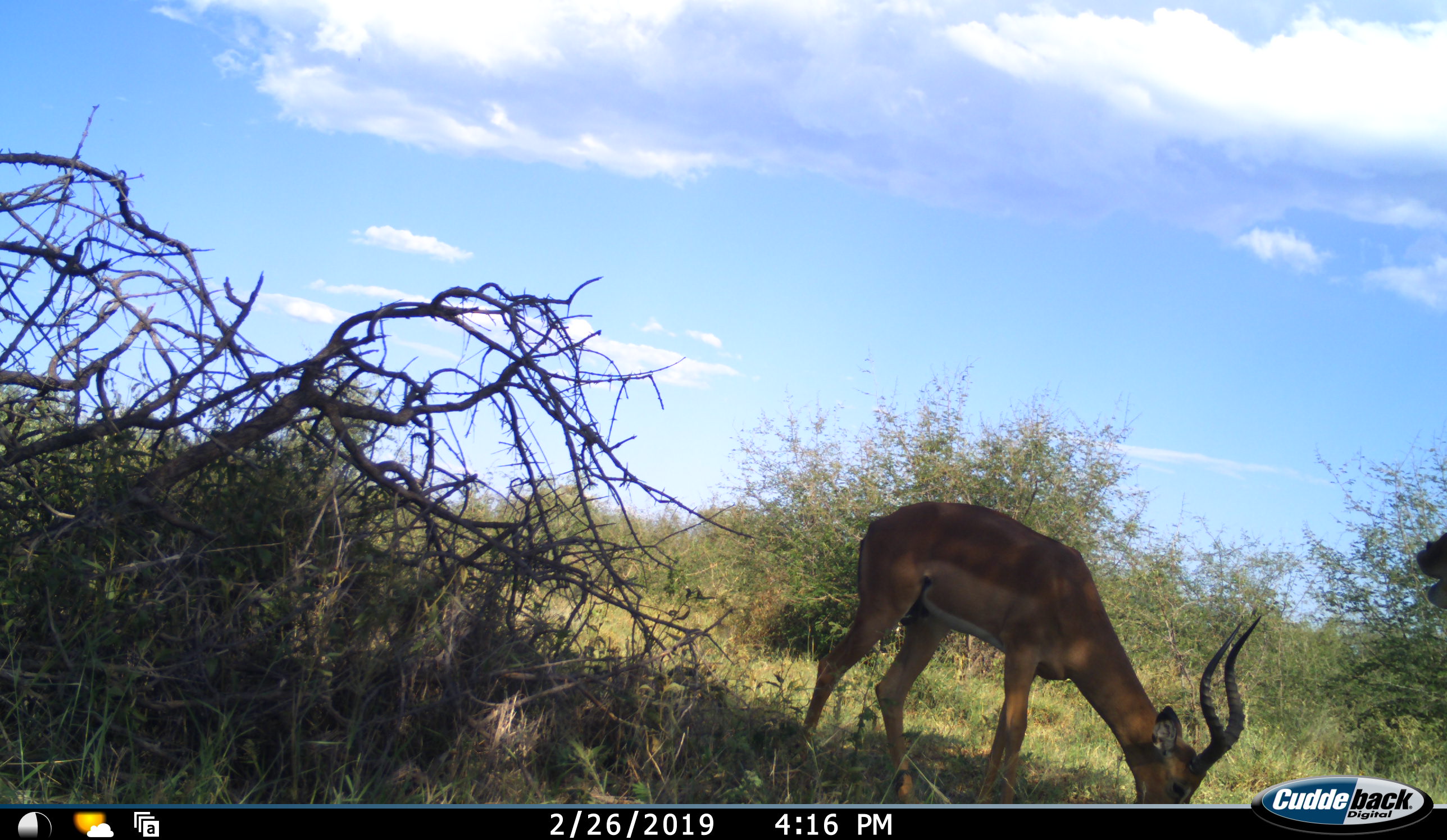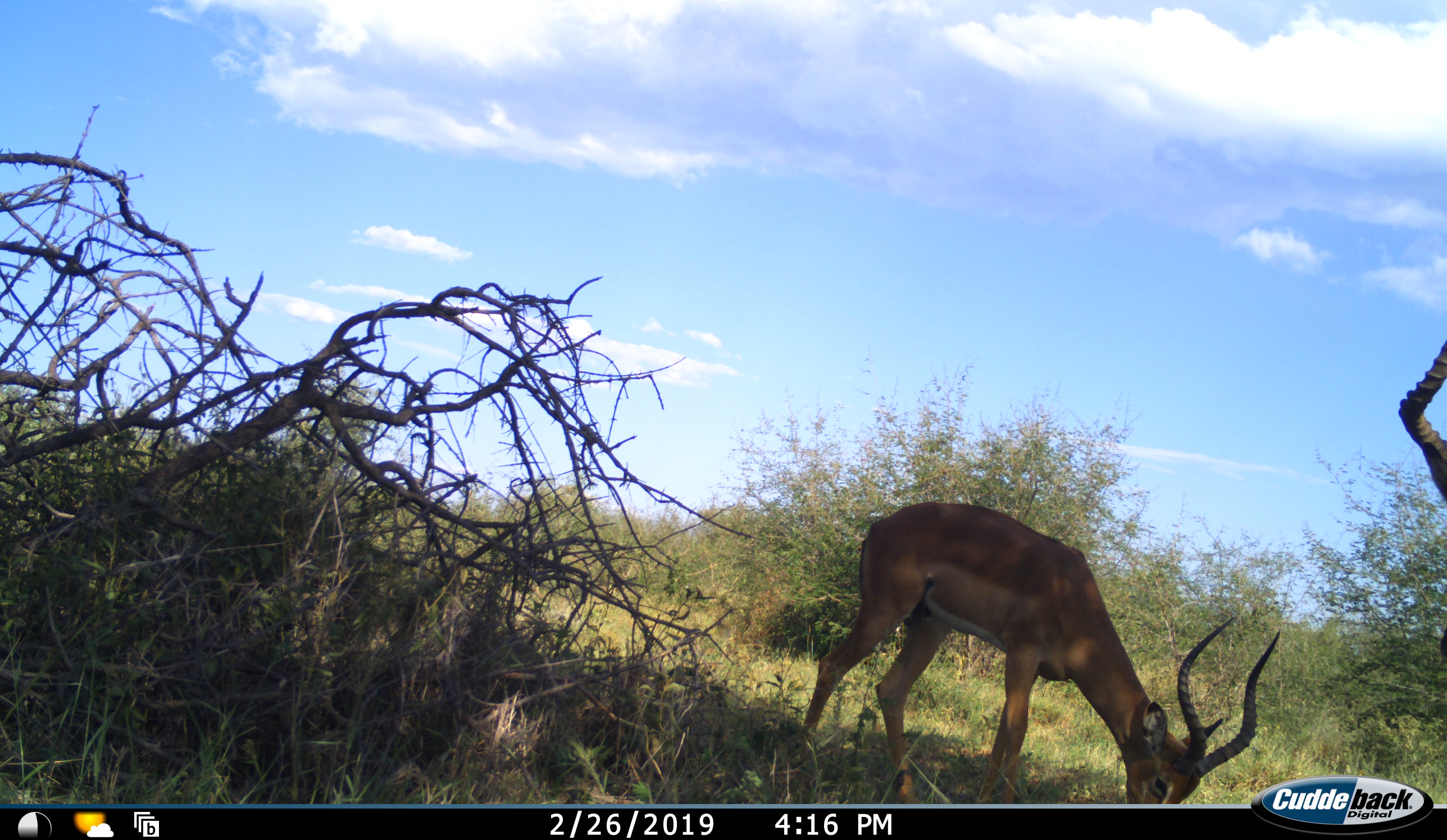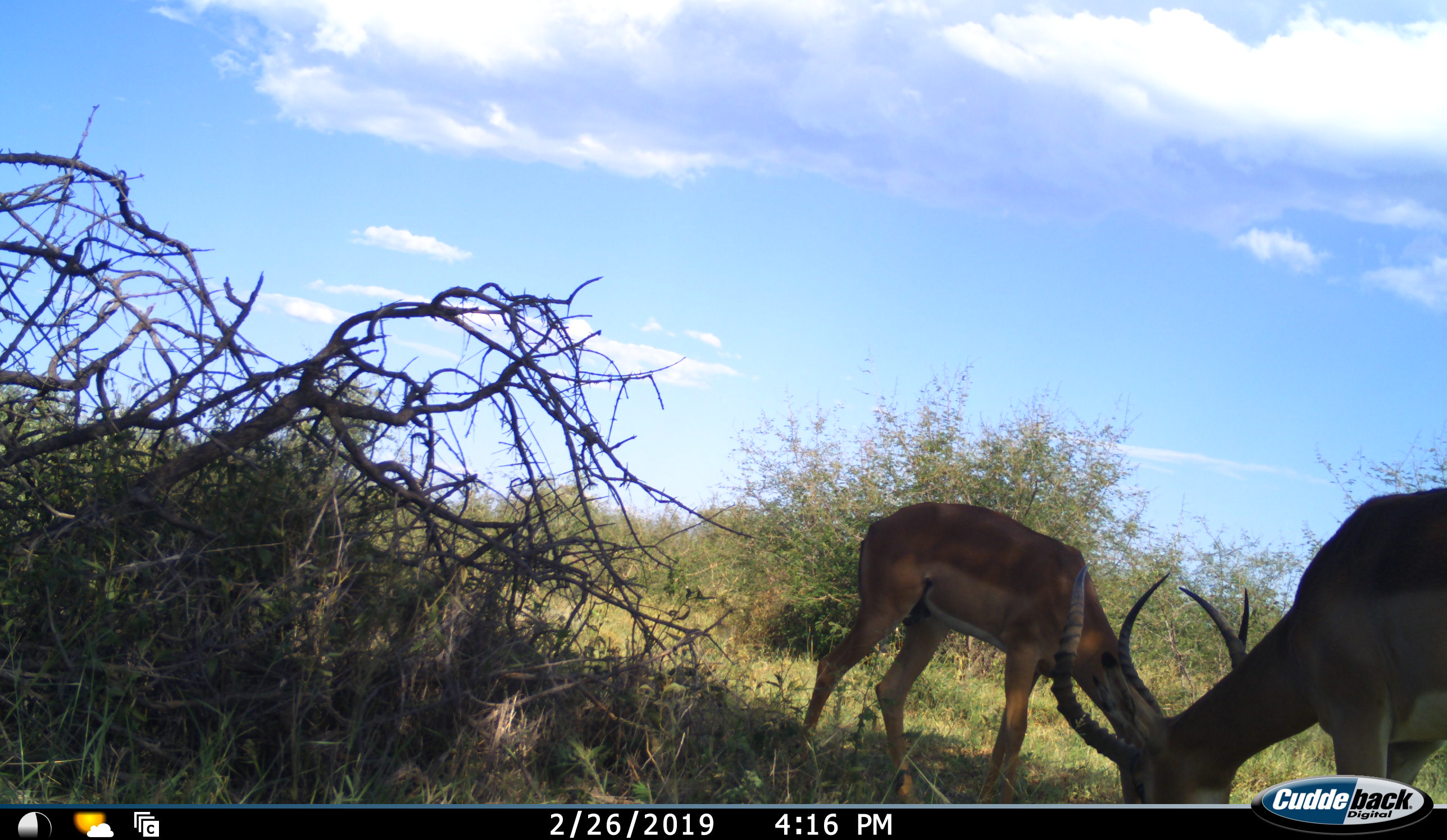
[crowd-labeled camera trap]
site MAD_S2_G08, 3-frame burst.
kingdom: Animalia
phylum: Chordata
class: Mammalia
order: Artiodactyla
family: Bovidae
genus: Aepyceros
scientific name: Aepyceros melampus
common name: impala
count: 2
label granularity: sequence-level